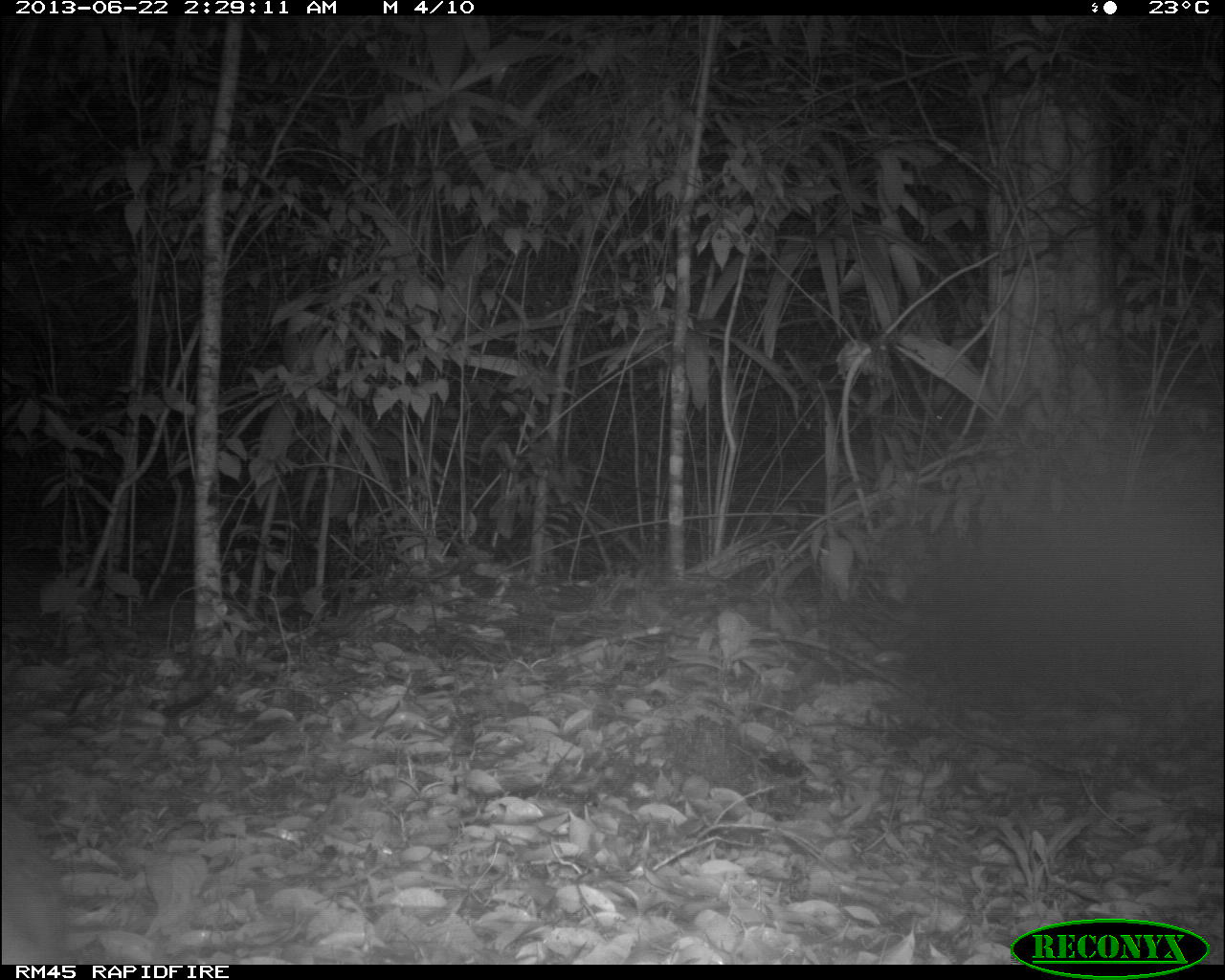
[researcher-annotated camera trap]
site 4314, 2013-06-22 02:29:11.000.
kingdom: Animalia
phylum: Chordata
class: Mammalia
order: Rodentia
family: Dasyproctidae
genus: Dasyprocta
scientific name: Dasyprocta punctata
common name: central american agouti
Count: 1.